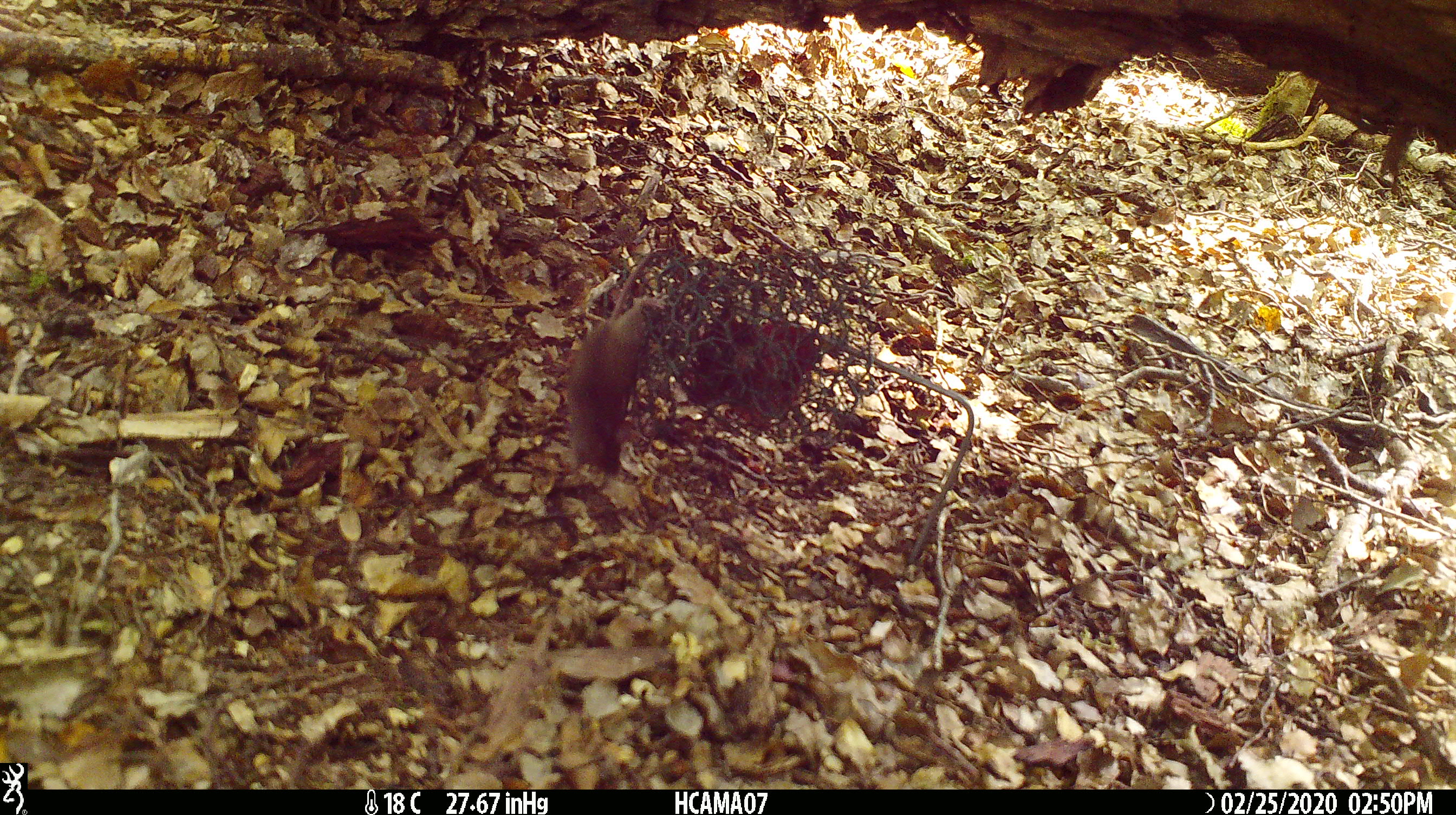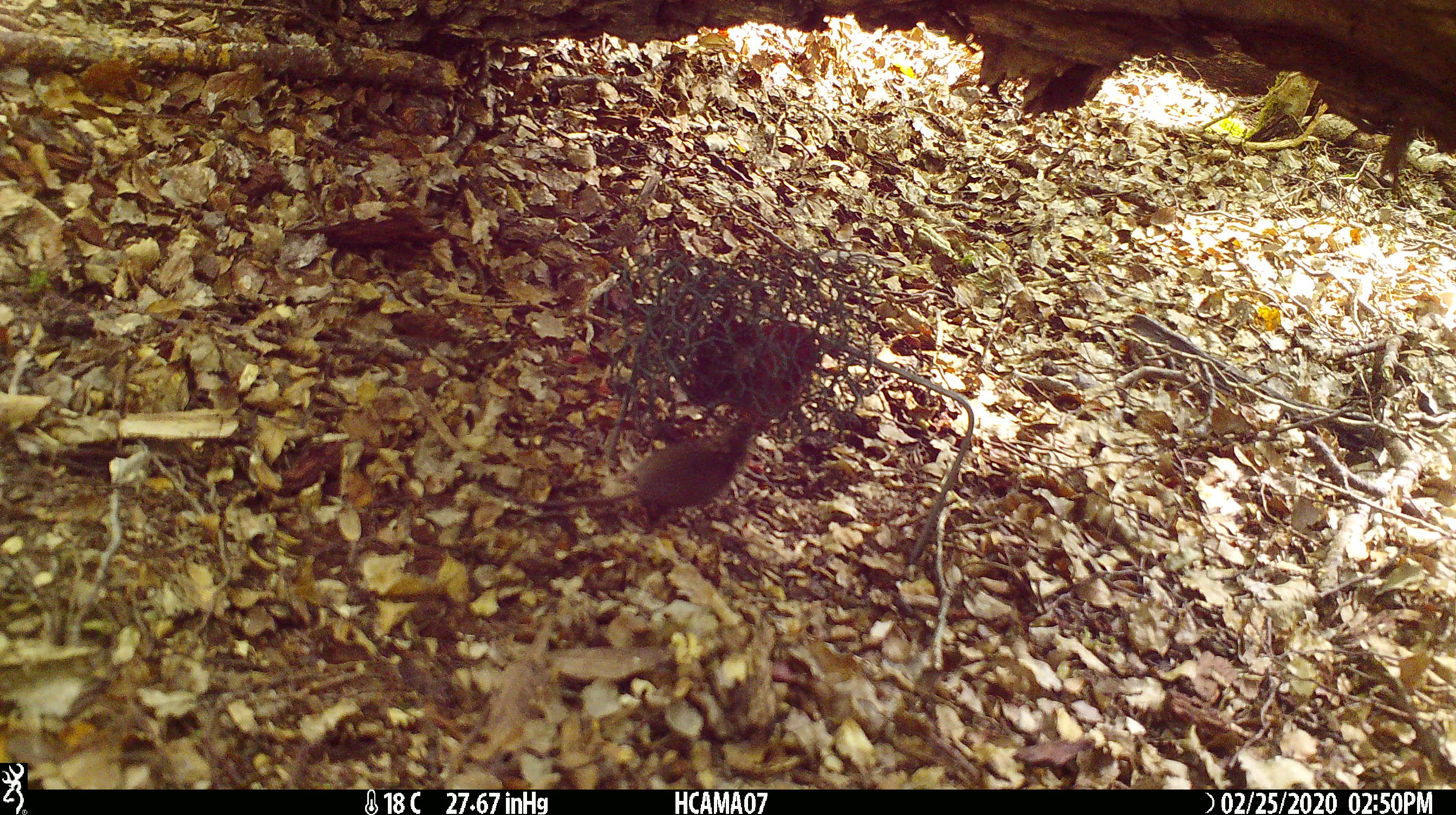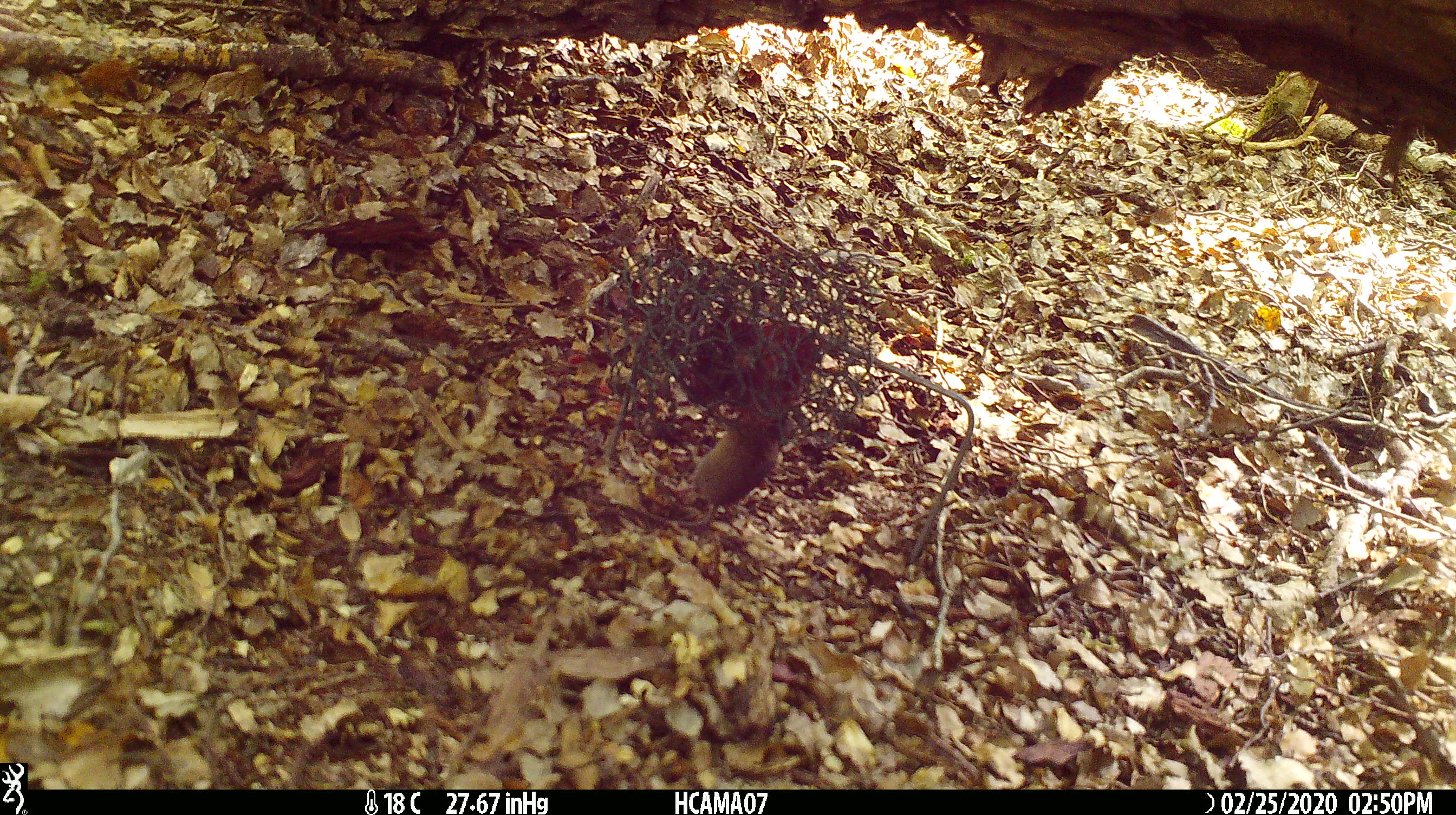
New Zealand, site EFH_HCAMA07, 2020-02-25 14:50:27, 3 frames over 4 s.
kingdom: Animalia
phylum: Chordata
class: Mammalia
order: Rodentia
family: Muridae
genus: Mus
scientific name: Mus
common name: mouse